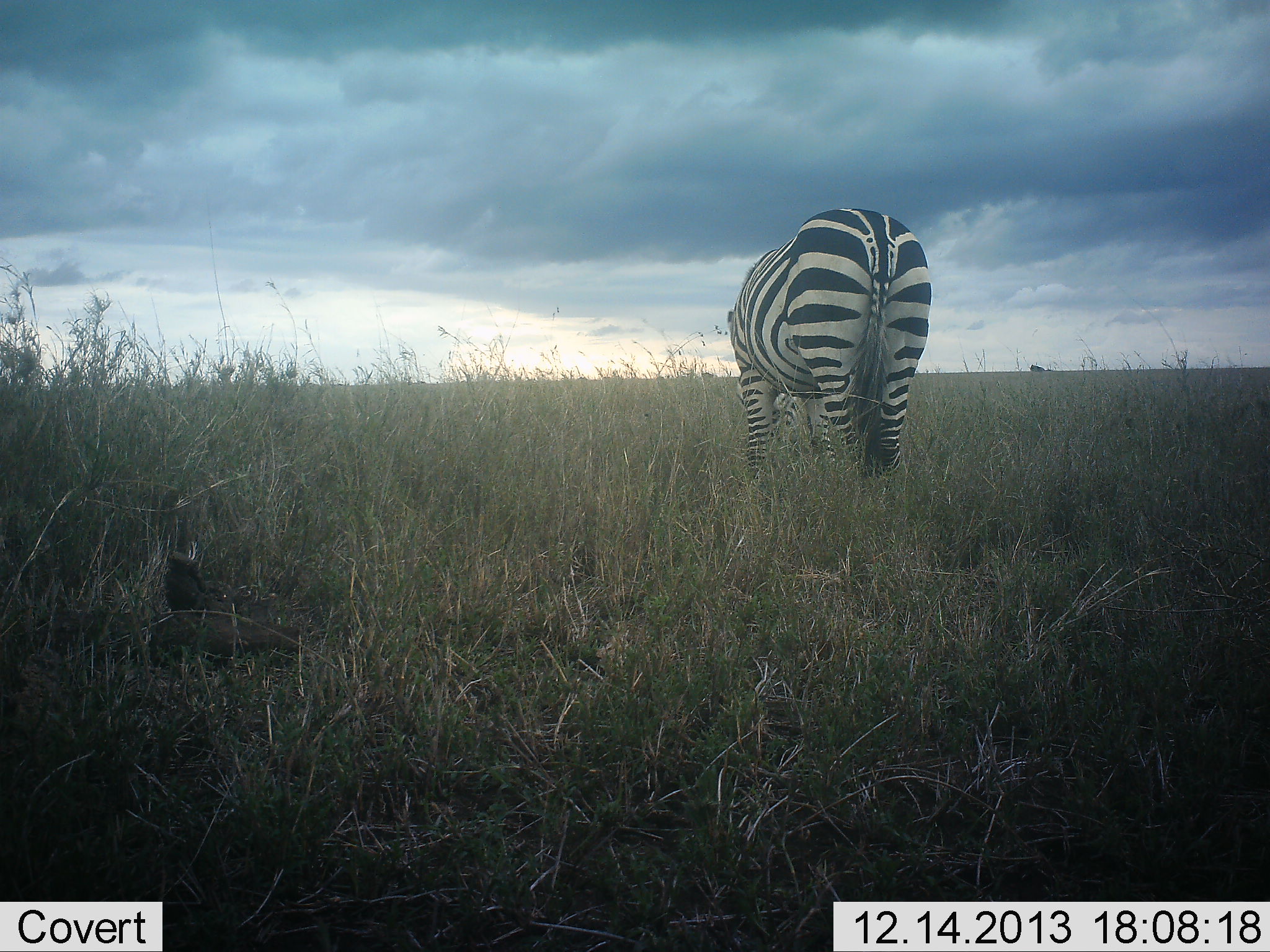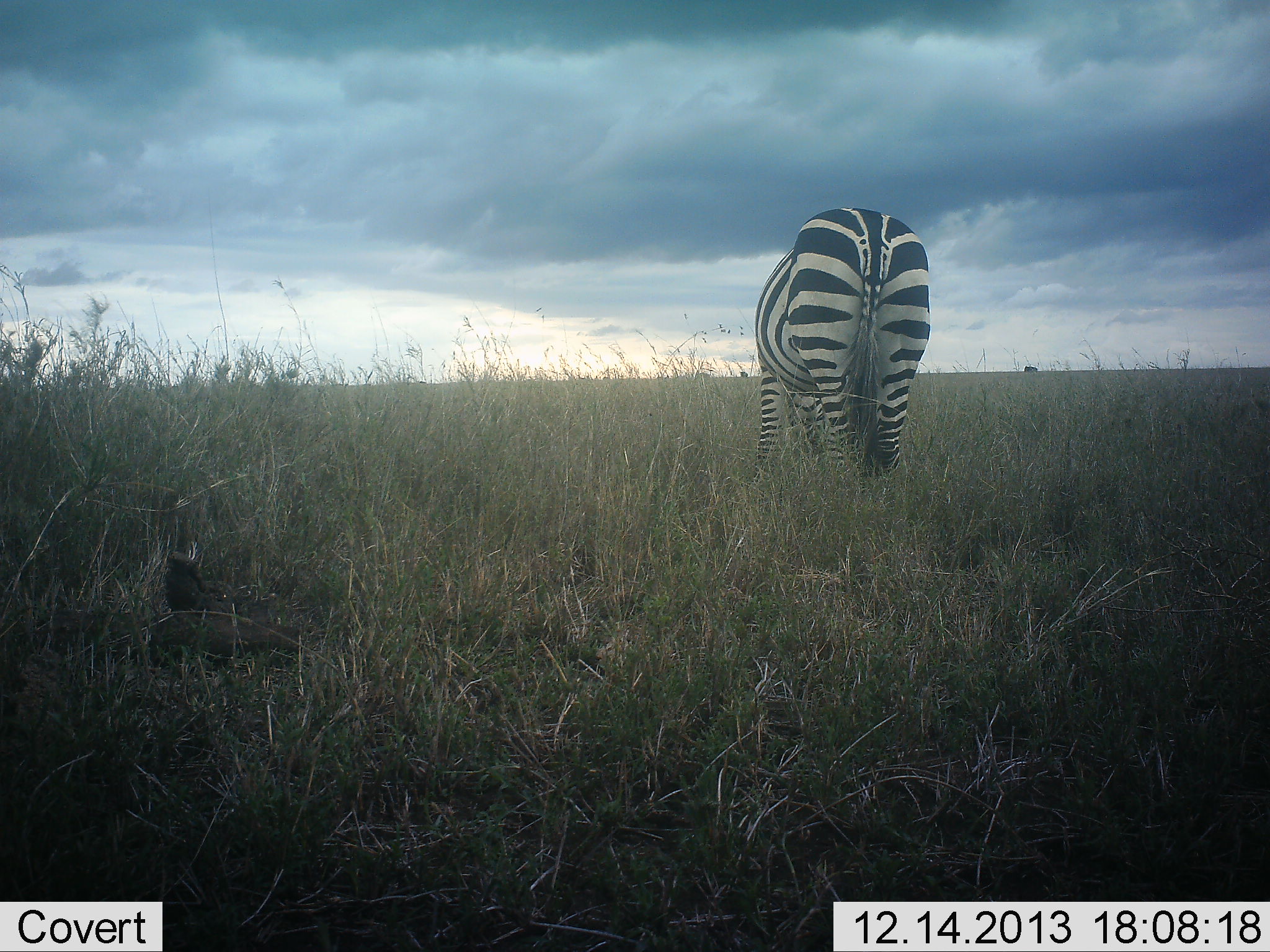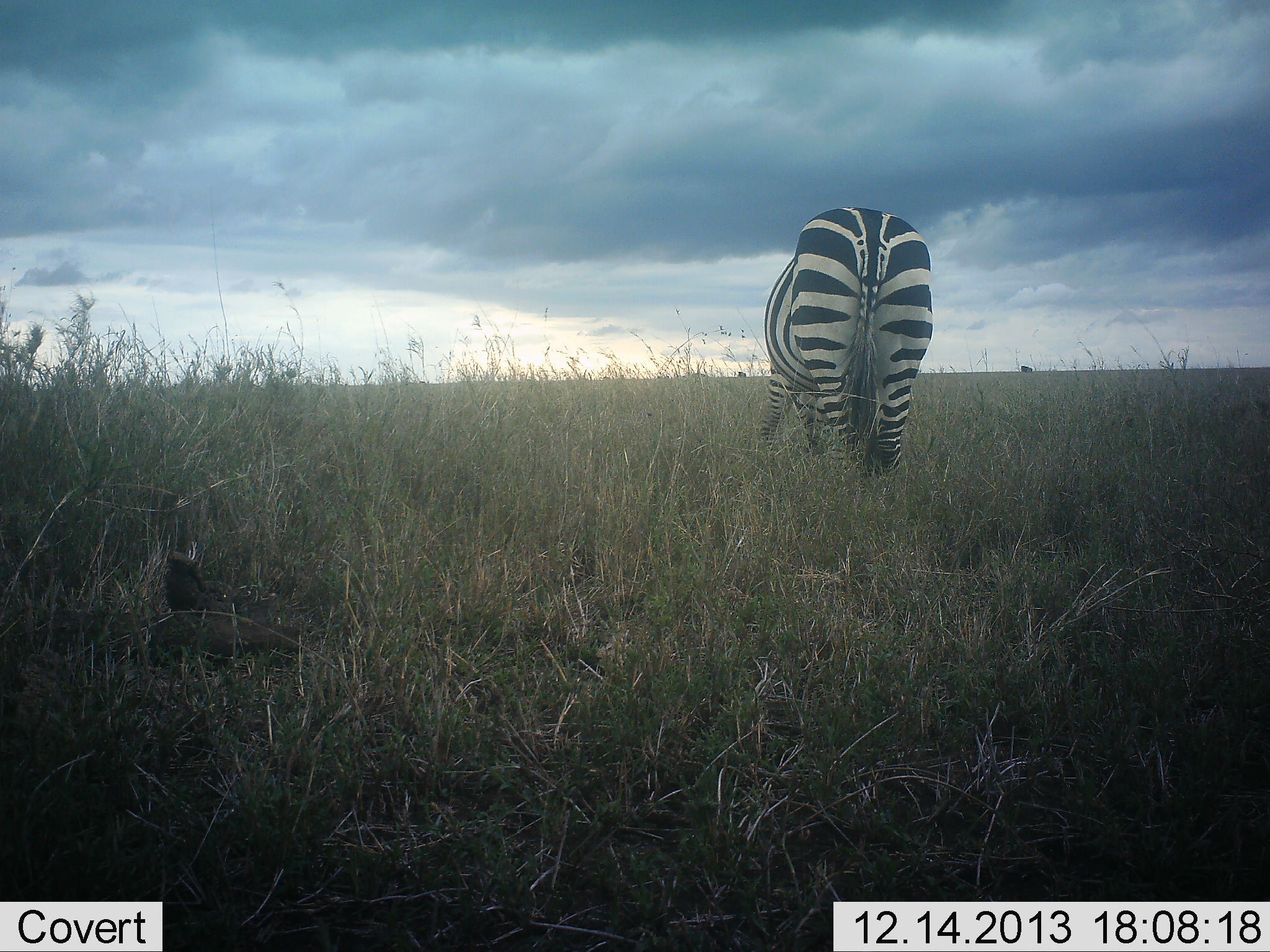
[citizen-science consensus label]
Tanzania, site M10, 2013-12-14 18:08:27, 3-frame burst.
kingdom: Animalia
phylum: Chordata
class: Mammalia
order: Perissodactyla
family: Equidae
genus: Equus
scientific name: Equus quagga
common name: plains zebra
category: zebra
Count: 1.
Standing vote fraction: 33%.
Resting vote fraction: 8%.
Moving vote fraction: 0%.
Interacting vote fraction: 0%.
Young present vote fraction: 0%.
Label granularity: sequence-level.